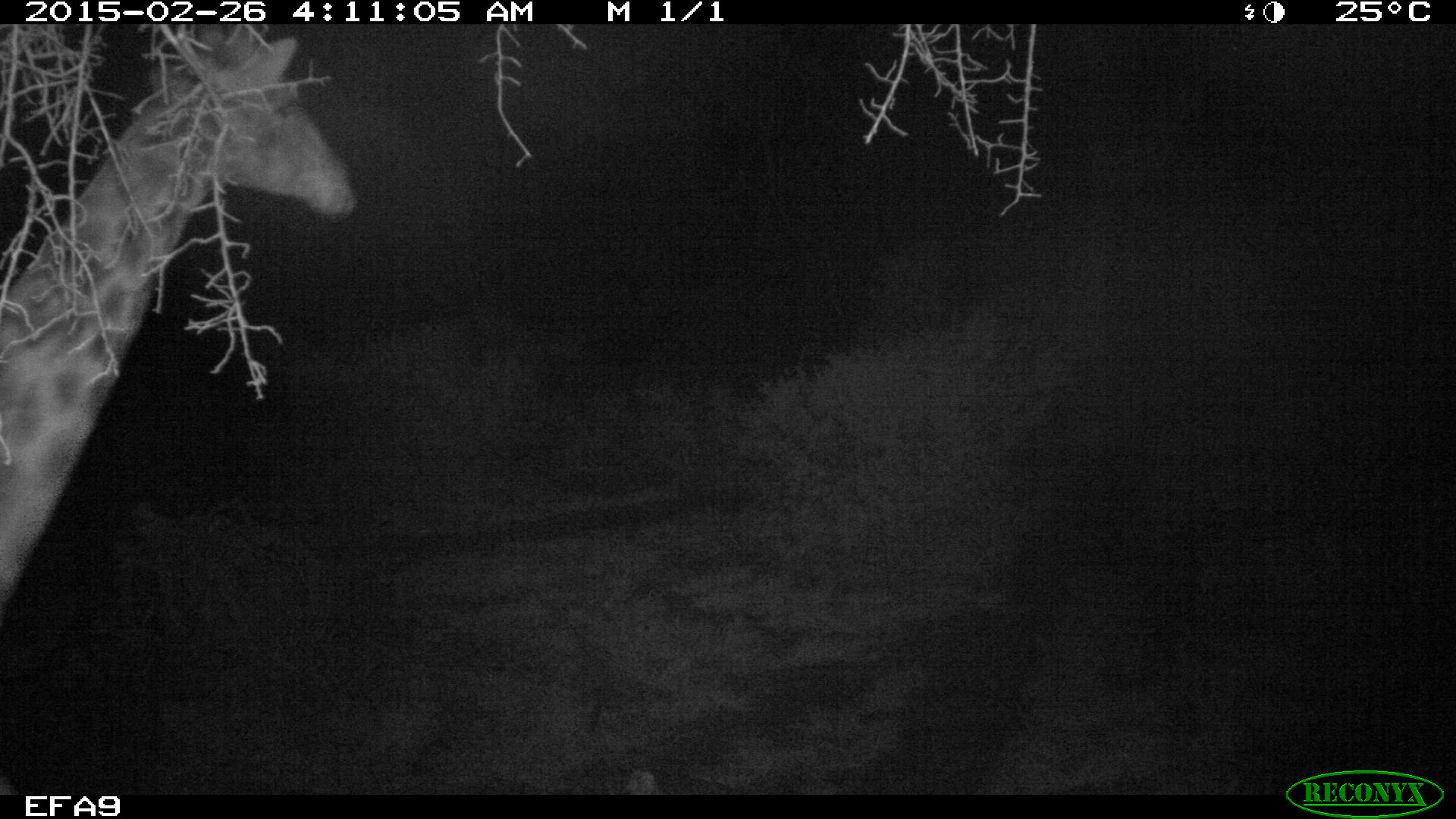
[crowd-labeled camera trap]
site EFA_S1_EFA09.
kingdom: Animalia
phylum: Chordata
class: Mammalia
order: Artiodactyla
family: Giraffidae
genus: Giraffa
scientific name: Giraffa camelopardalis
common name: giraffe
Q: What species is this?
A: Giraffe (Giraffa camelopardalis).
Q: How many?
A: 1.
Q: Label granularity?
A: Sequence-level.